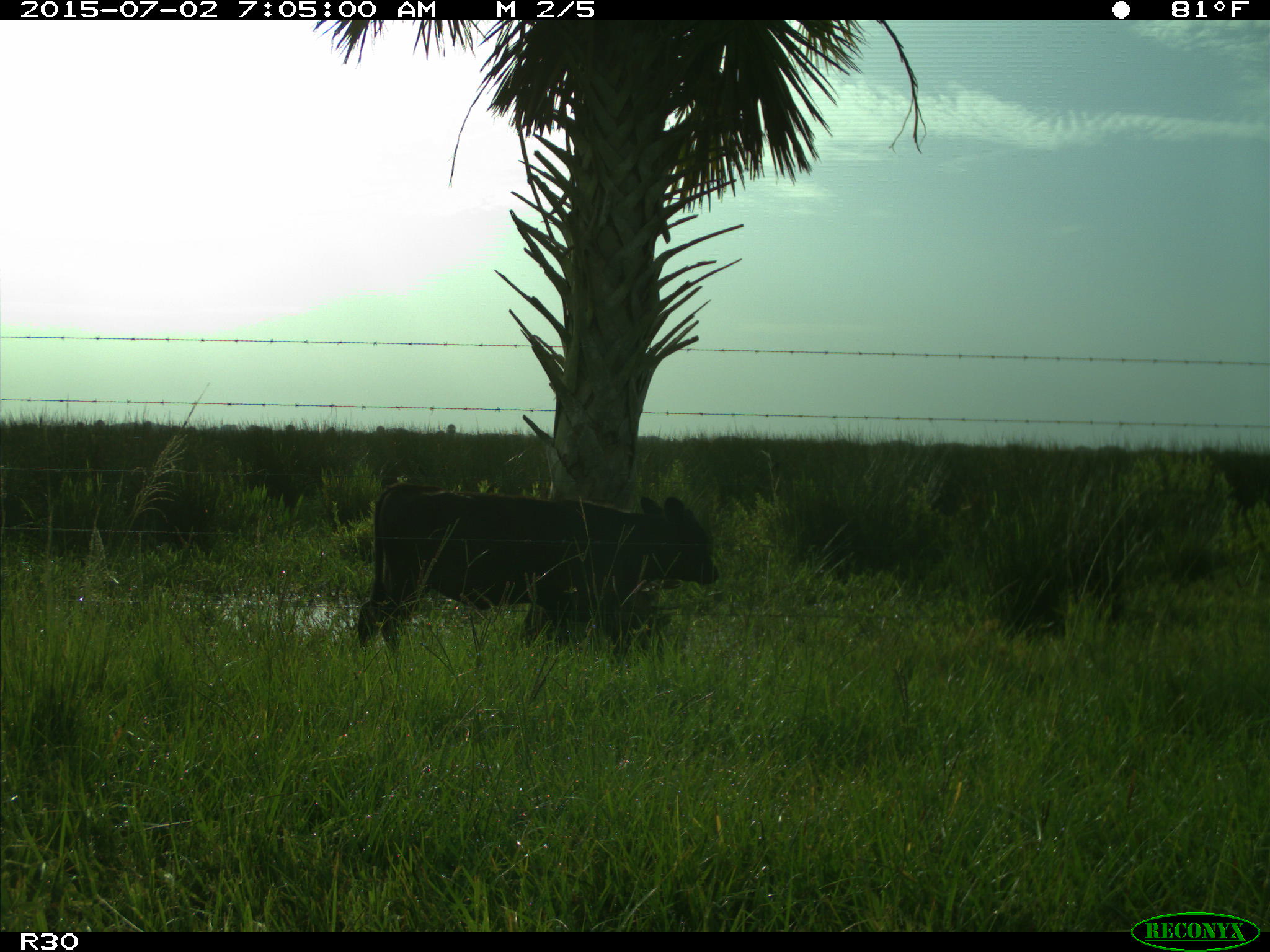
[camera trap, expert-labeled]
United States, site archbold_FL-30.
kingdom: Animalia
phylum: Chordata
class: Mammalia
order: Artiodactyla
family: Bovidae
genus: Bos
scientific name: Bos taurus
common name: domestic cow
Bos taurus (domestic cow).